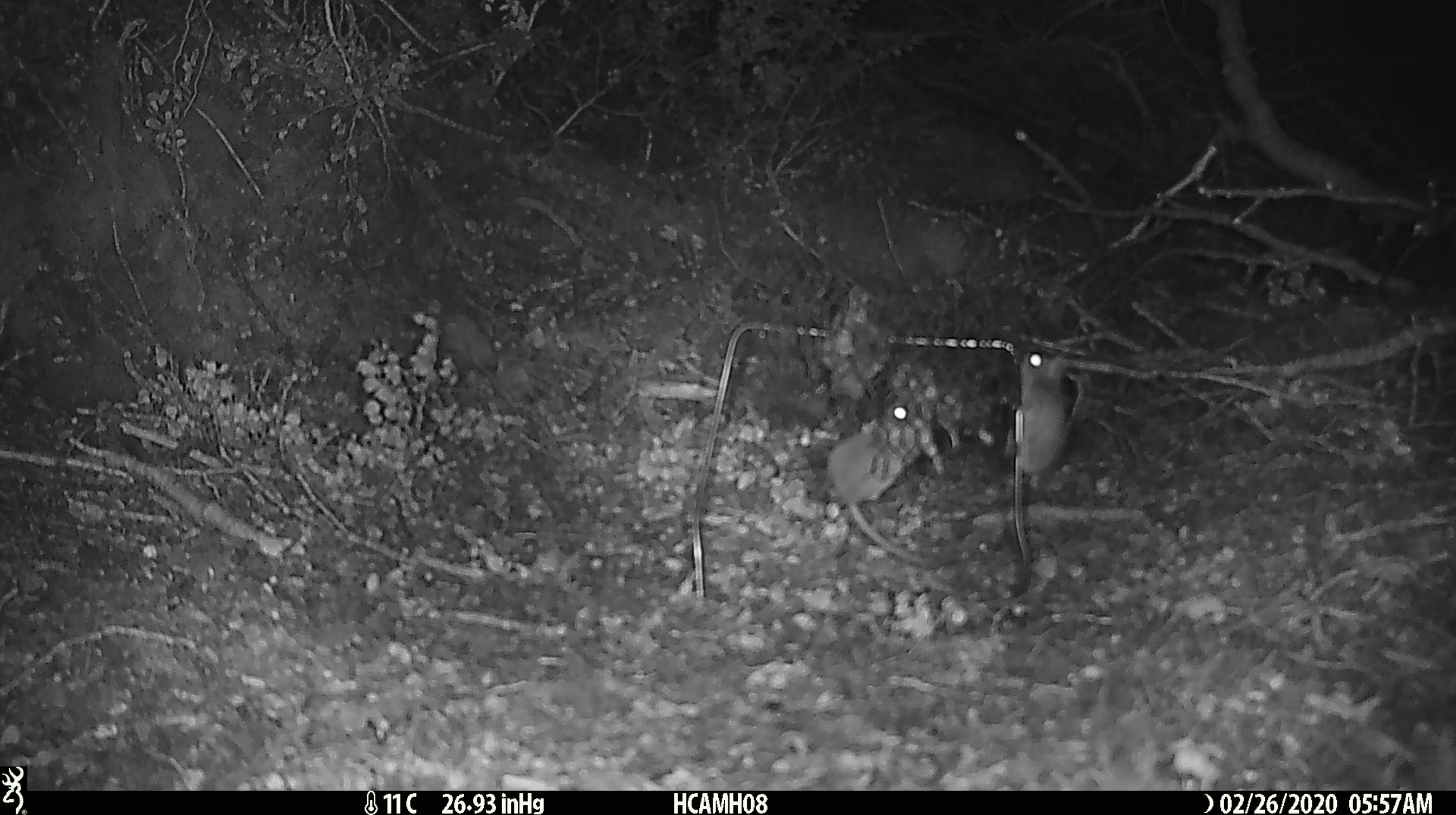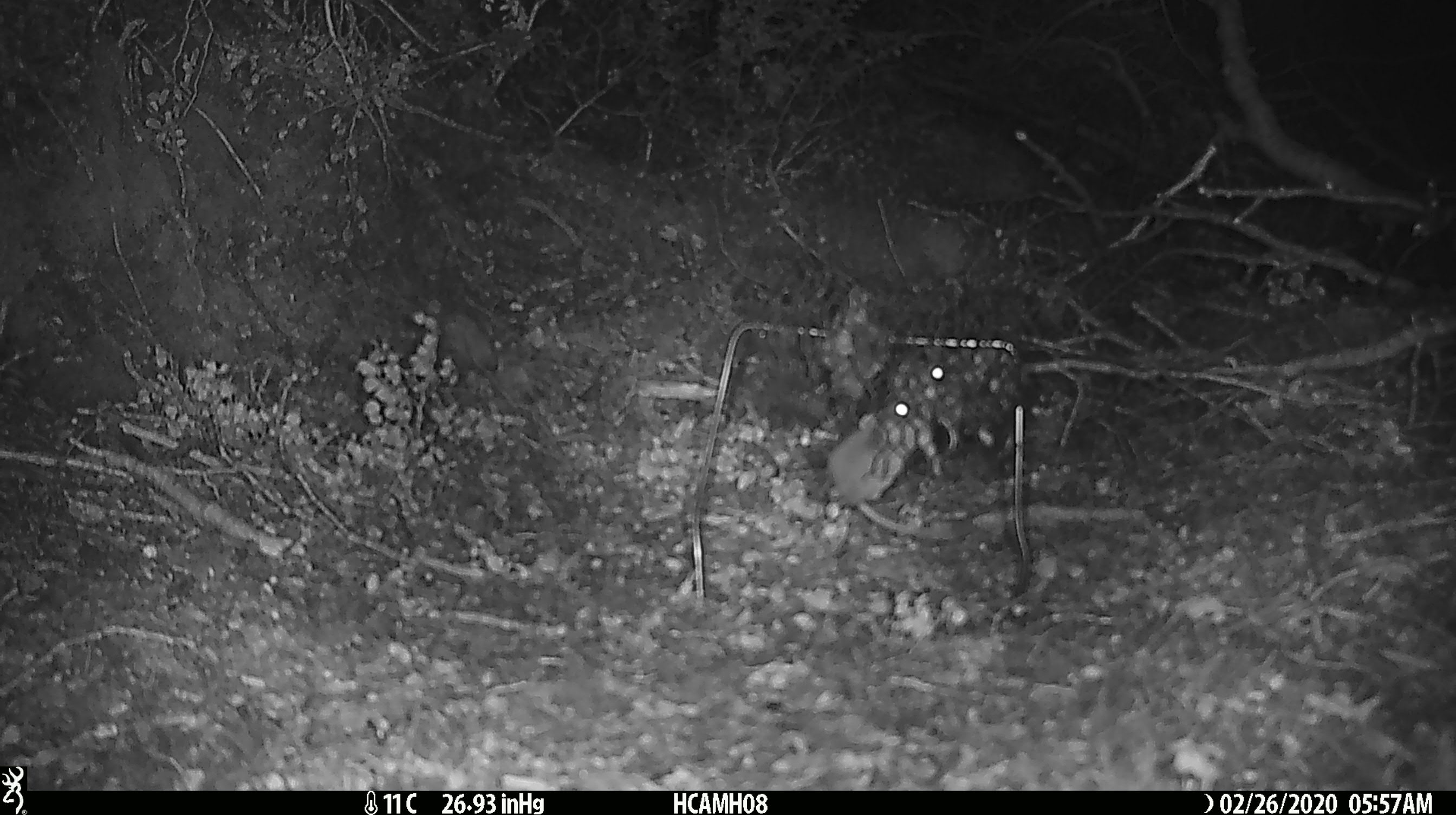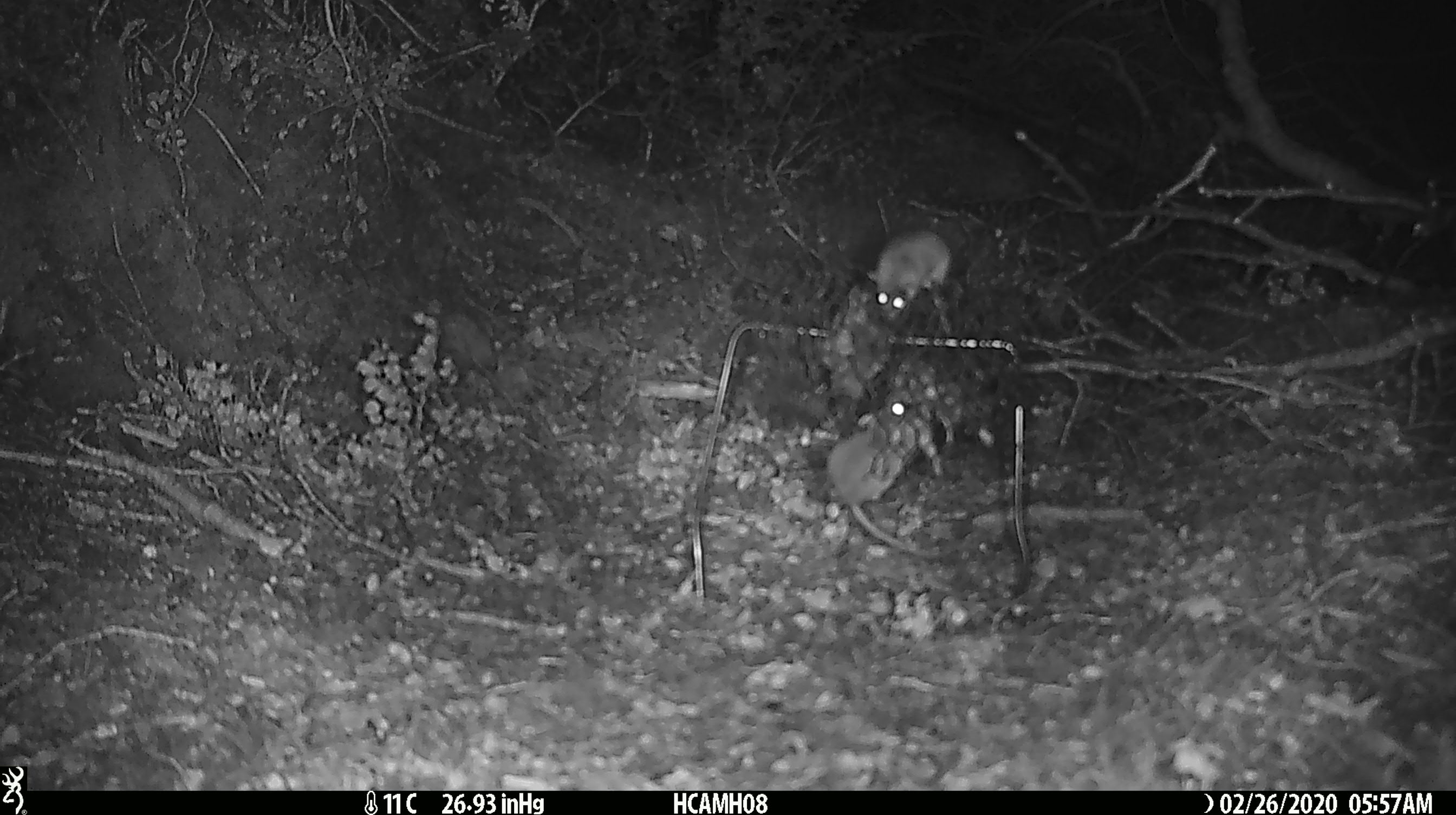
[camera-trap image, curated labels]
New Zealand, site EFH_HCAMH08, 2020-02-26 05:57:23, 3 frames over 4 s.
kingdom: Animalia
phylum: Chordata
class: Mammalia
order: Rodentia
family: Muridae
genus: Mus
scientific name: Mus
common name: mouse